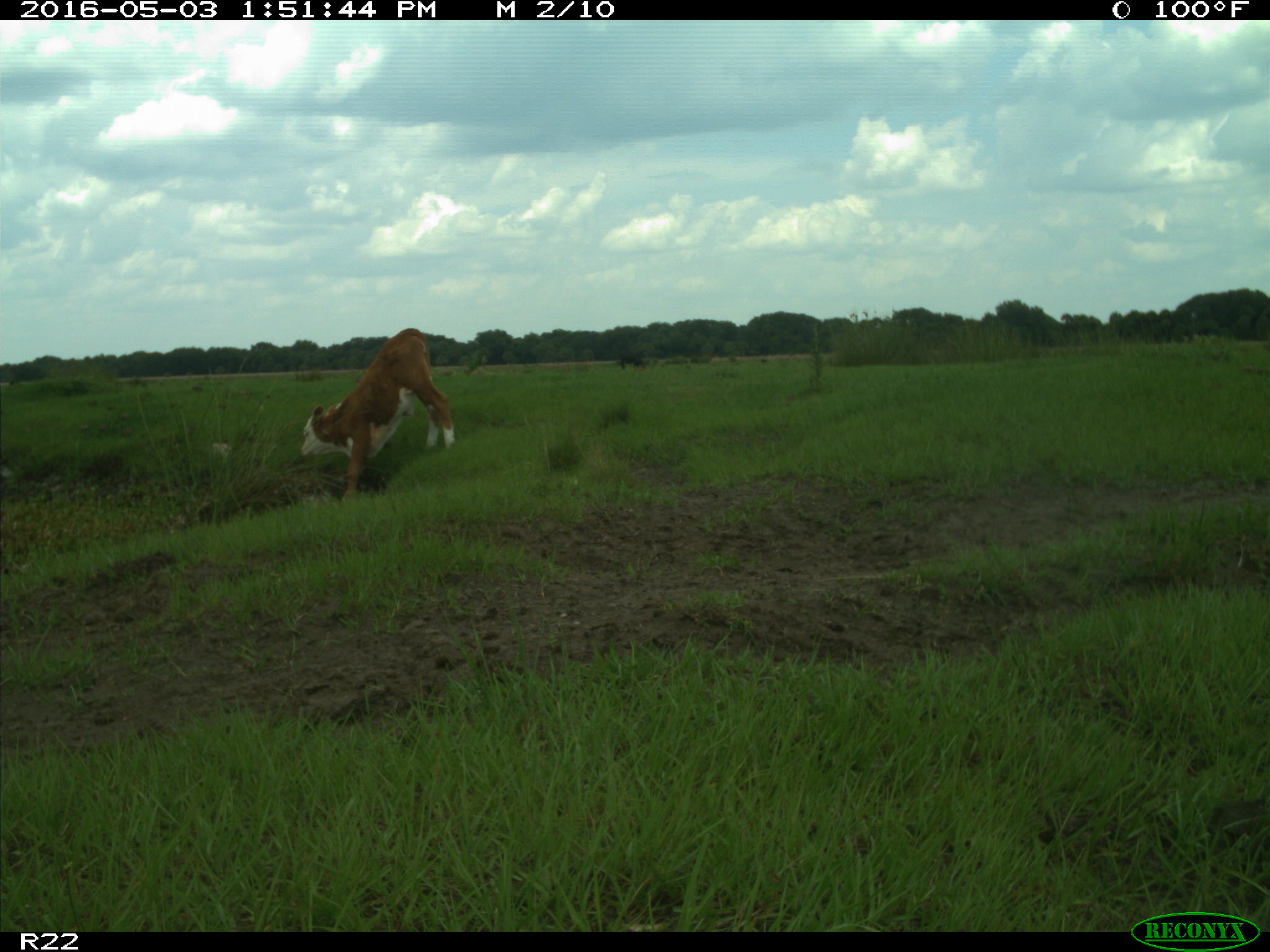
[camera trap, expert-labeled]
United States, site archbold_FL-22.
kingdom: Animalia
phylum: Chordata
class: Mammalia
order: Artiodactyla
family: Bovidae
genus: Bos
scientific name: Bos taurus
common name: domestic cow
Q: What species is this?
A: Bos taurus (domestic cow).